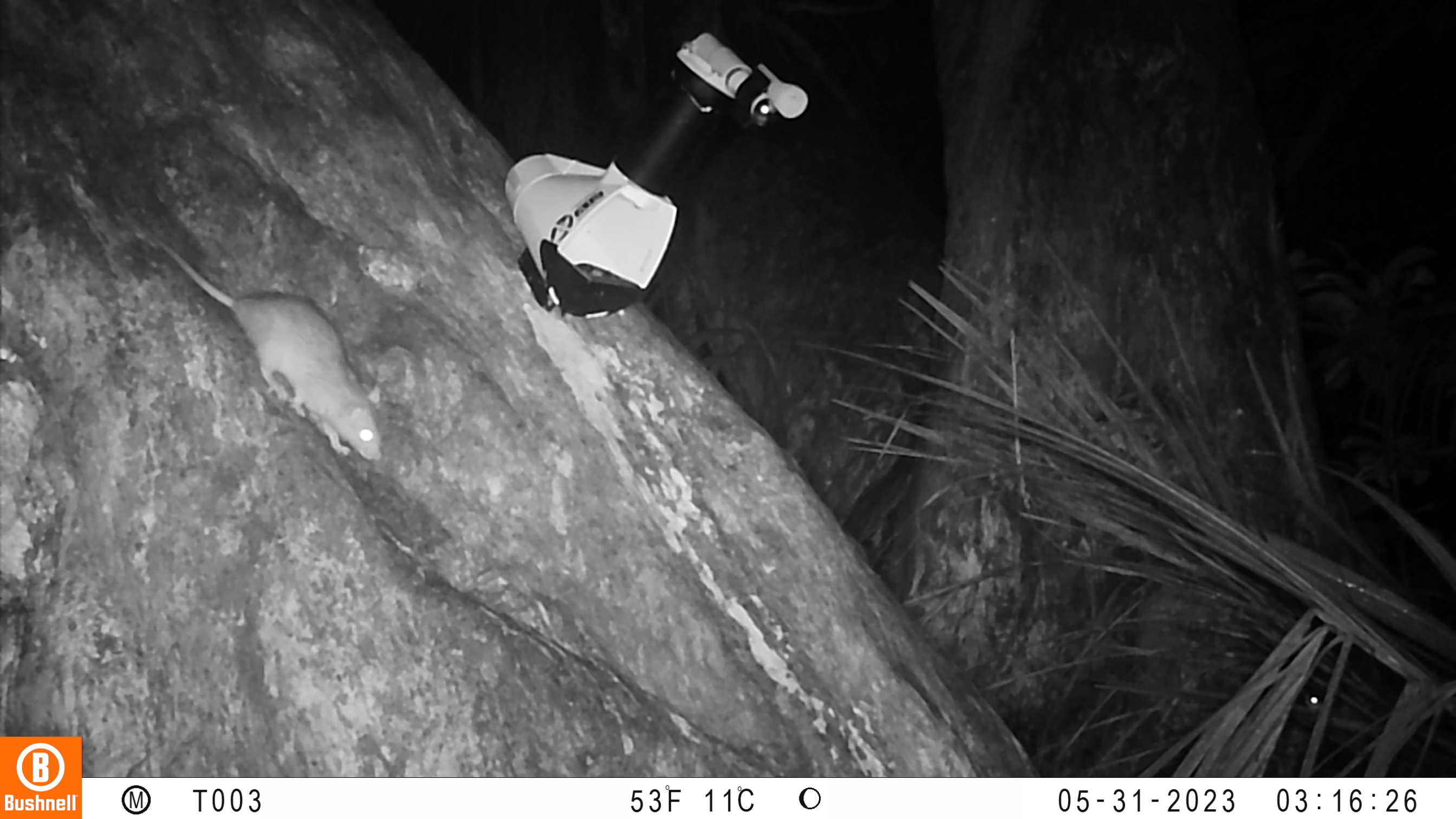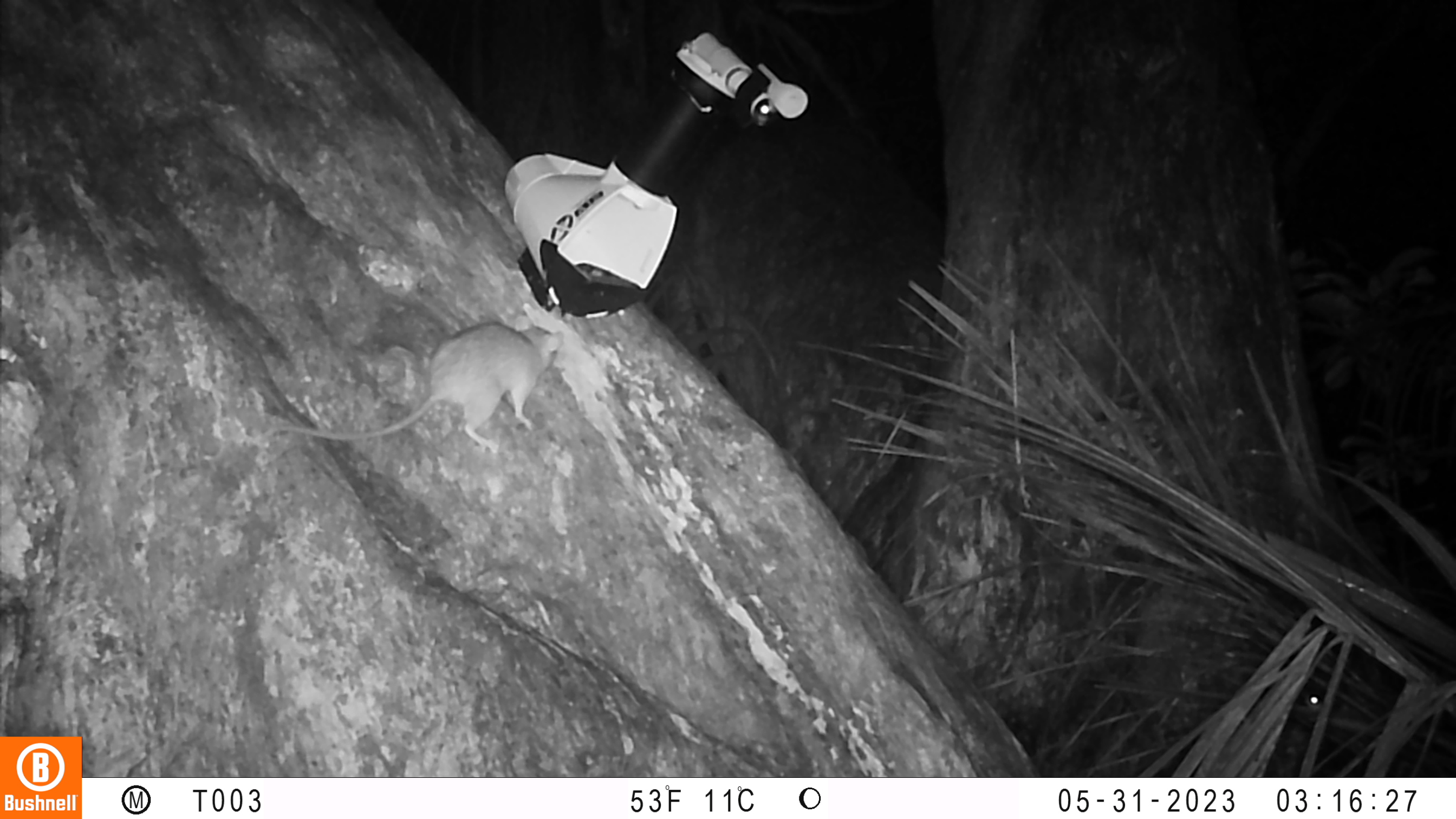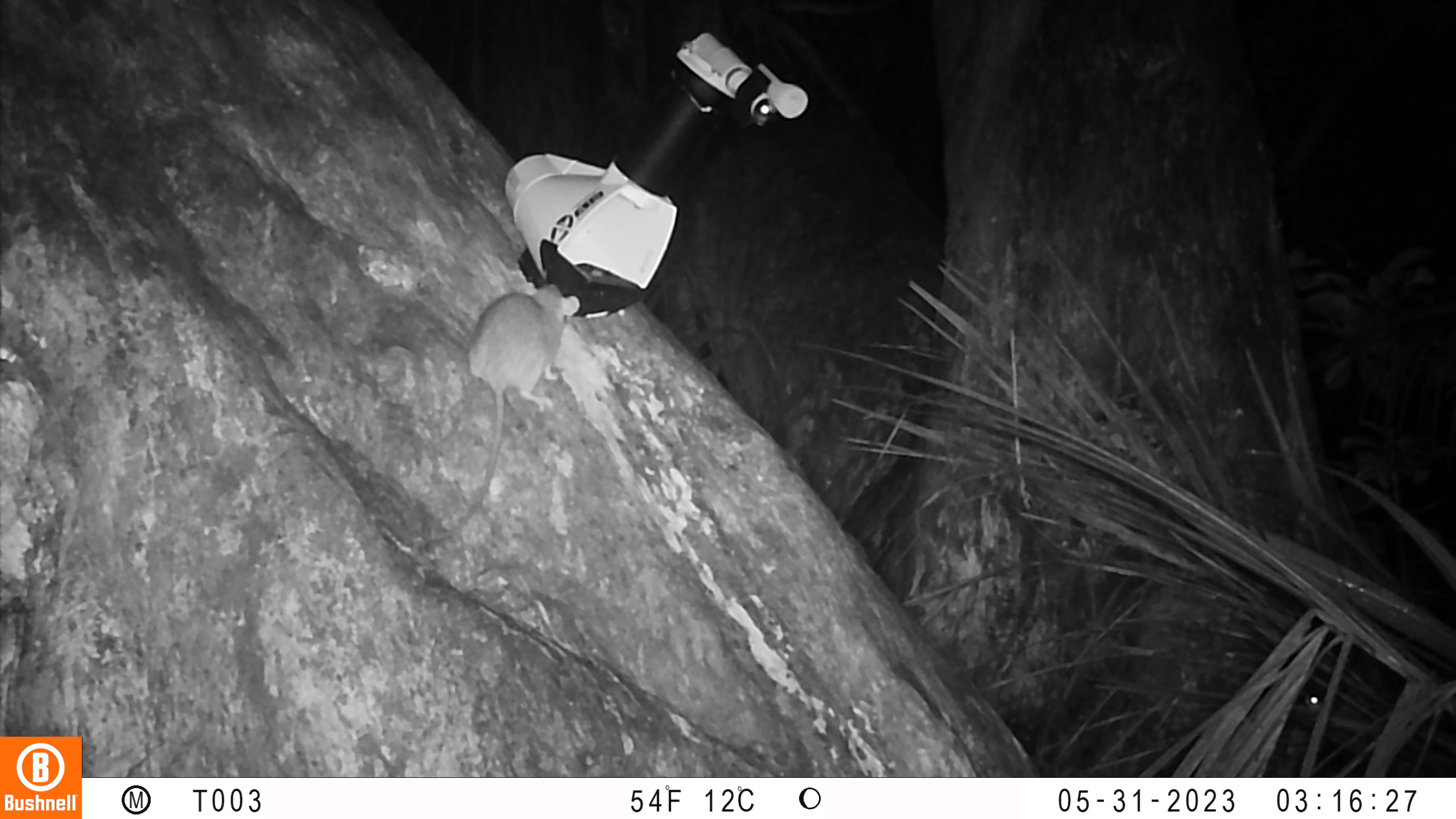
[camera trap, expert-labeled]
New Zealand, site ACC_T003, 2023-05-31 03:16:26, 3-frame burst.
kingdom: Animalia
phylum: Chordata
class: Mammalia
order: Rodentia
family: Muridae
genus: Rattus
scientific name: Rattus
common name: rat